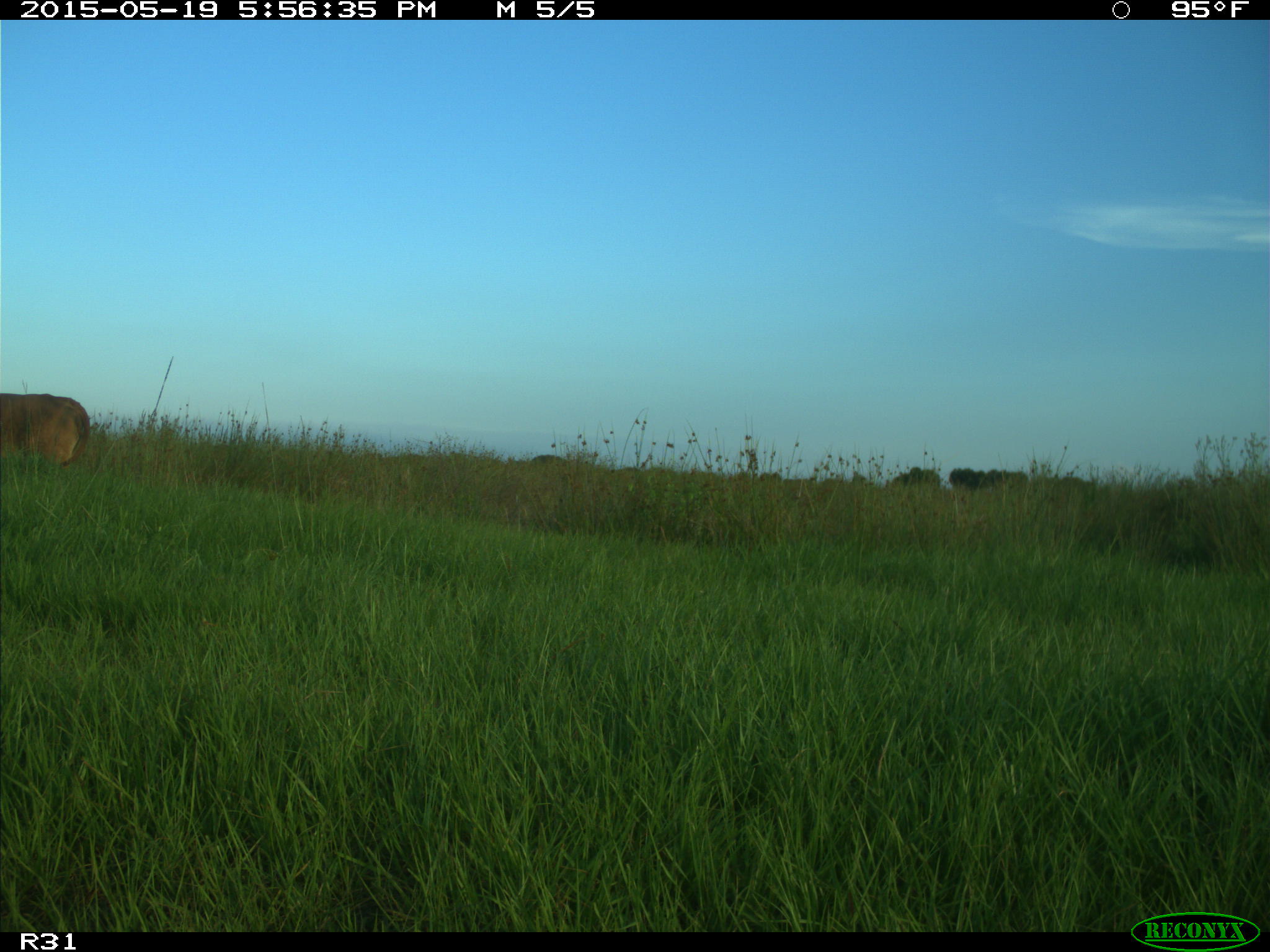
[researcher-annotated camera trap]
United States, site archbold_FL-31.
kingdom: Animalia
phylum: Chordata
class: Mammalia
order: Artiodactyla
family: Bovidae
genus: Bos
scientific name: Bos taurus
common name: domestic cow